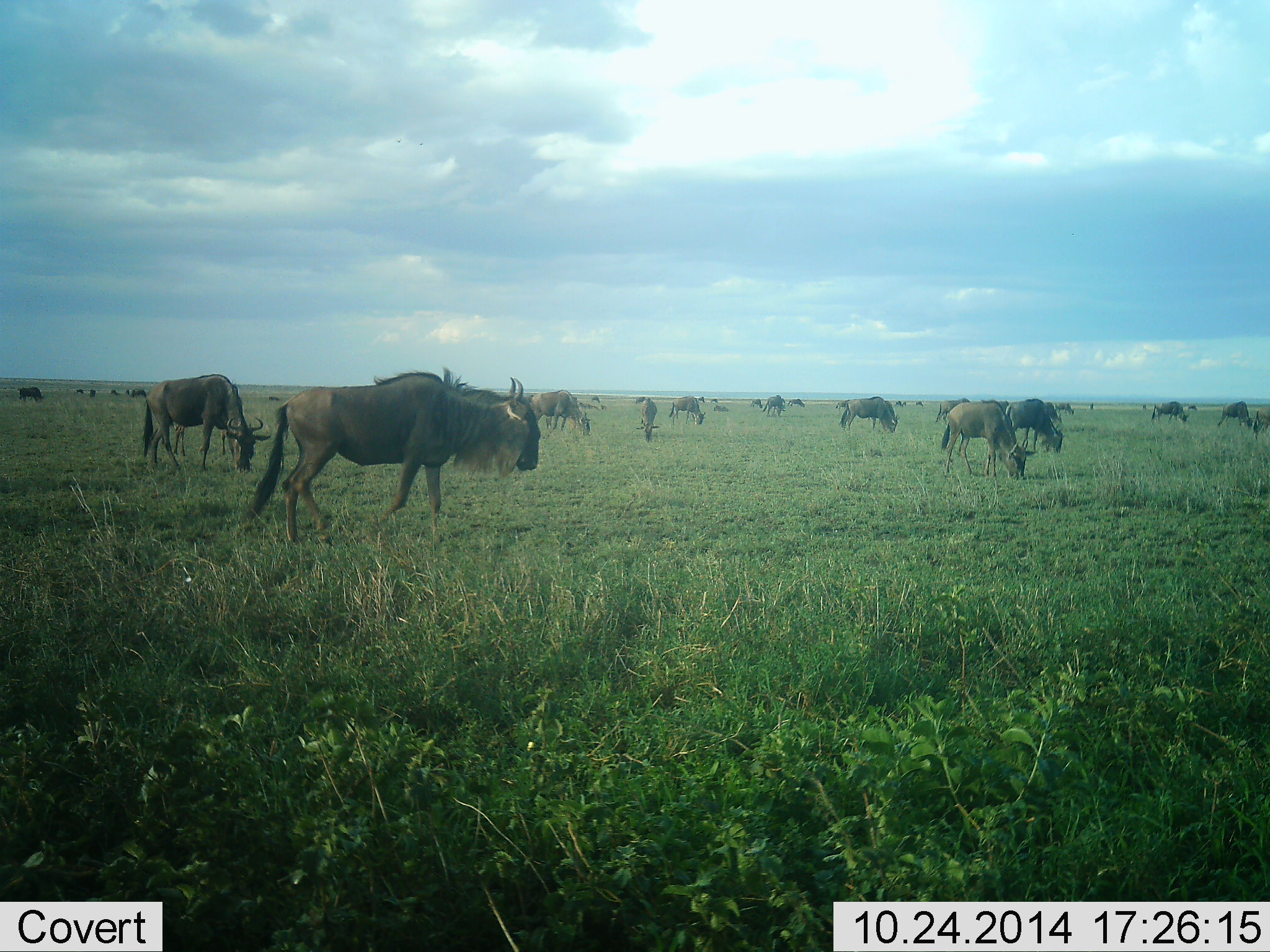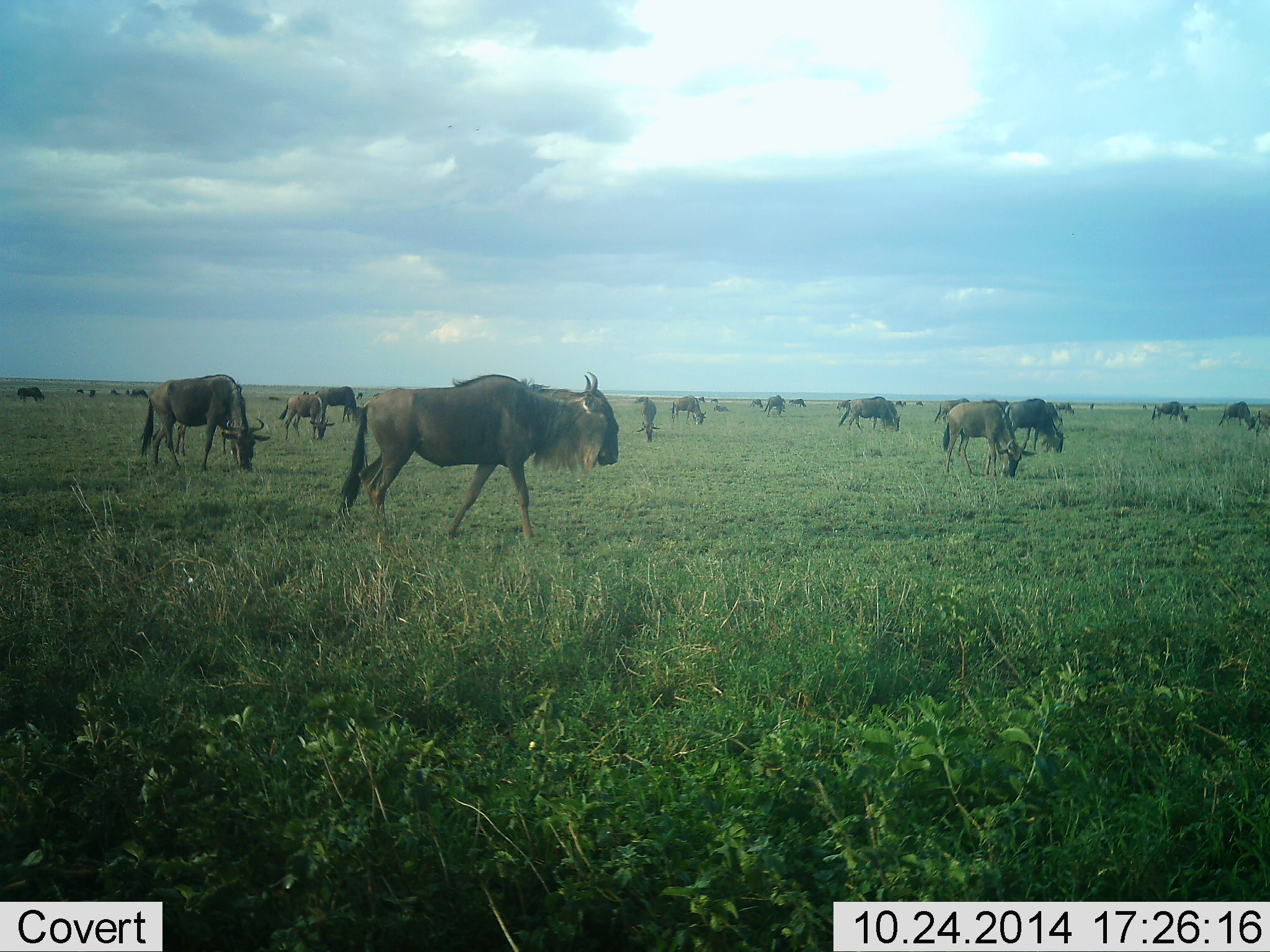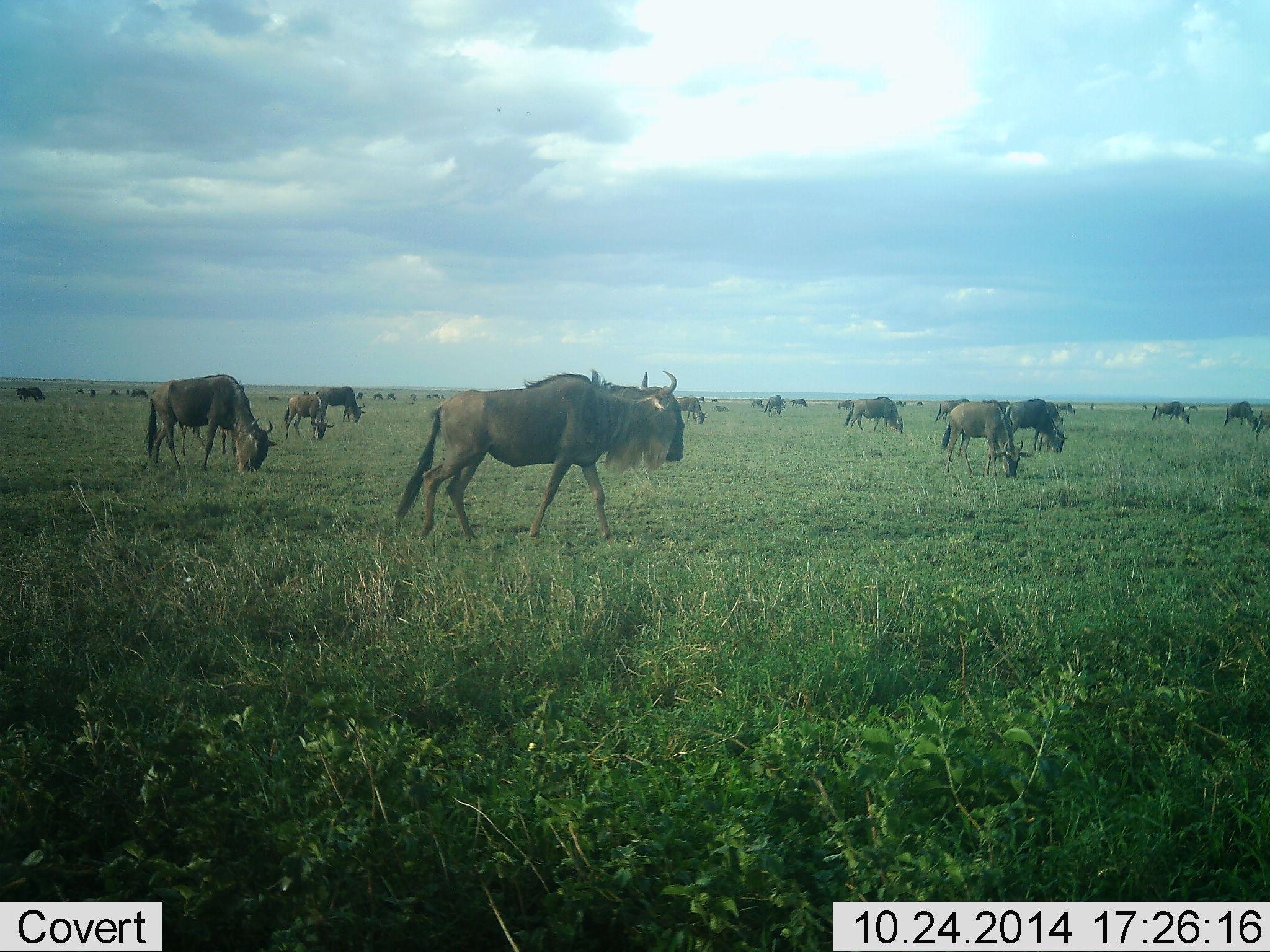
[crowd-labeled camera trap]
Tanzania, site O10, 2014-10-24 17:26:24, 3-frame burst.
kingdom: Animalia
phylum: Chordata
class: Mammalia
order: Artiodactyla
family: Bovidae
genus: Connochaetes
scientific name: Connochaetes taurinus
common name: blue wildebeest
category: wildebeest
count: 11-50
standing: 50%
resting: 20%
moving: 70%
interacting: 0%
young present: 0%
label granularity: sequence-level